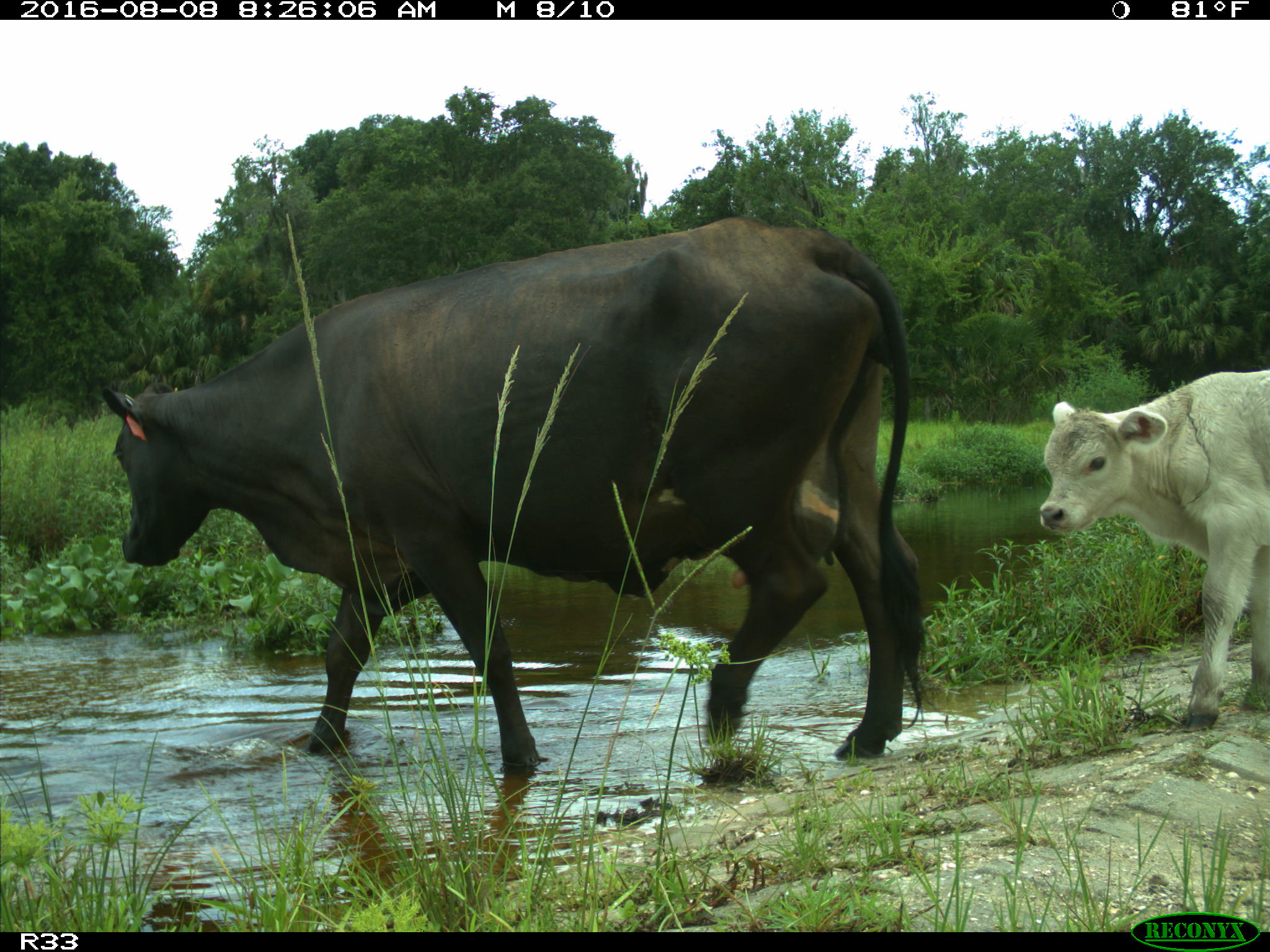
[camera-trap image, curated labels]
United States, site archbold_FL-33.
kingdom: Animalia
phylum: Chordata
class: Mammalia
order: Artiodactyla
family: Bovidae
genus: Bos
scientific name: Bos taurus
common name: domestic cow